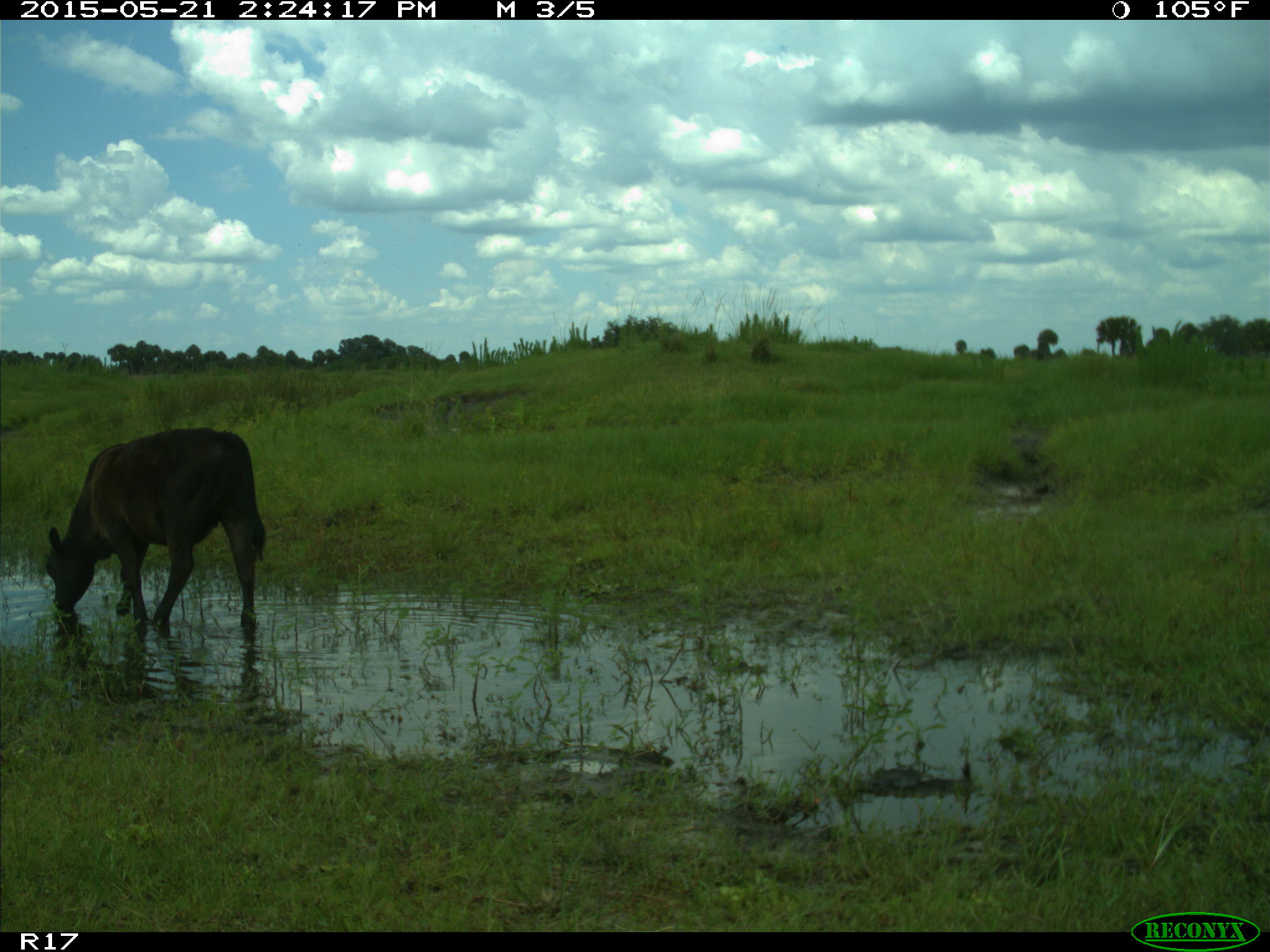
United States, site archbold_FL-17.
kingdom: Animalia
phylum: Chordata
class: Mammalia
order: Artiodactyla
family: Bovidae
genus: Bos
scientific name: Bos taurus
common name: domestic cow